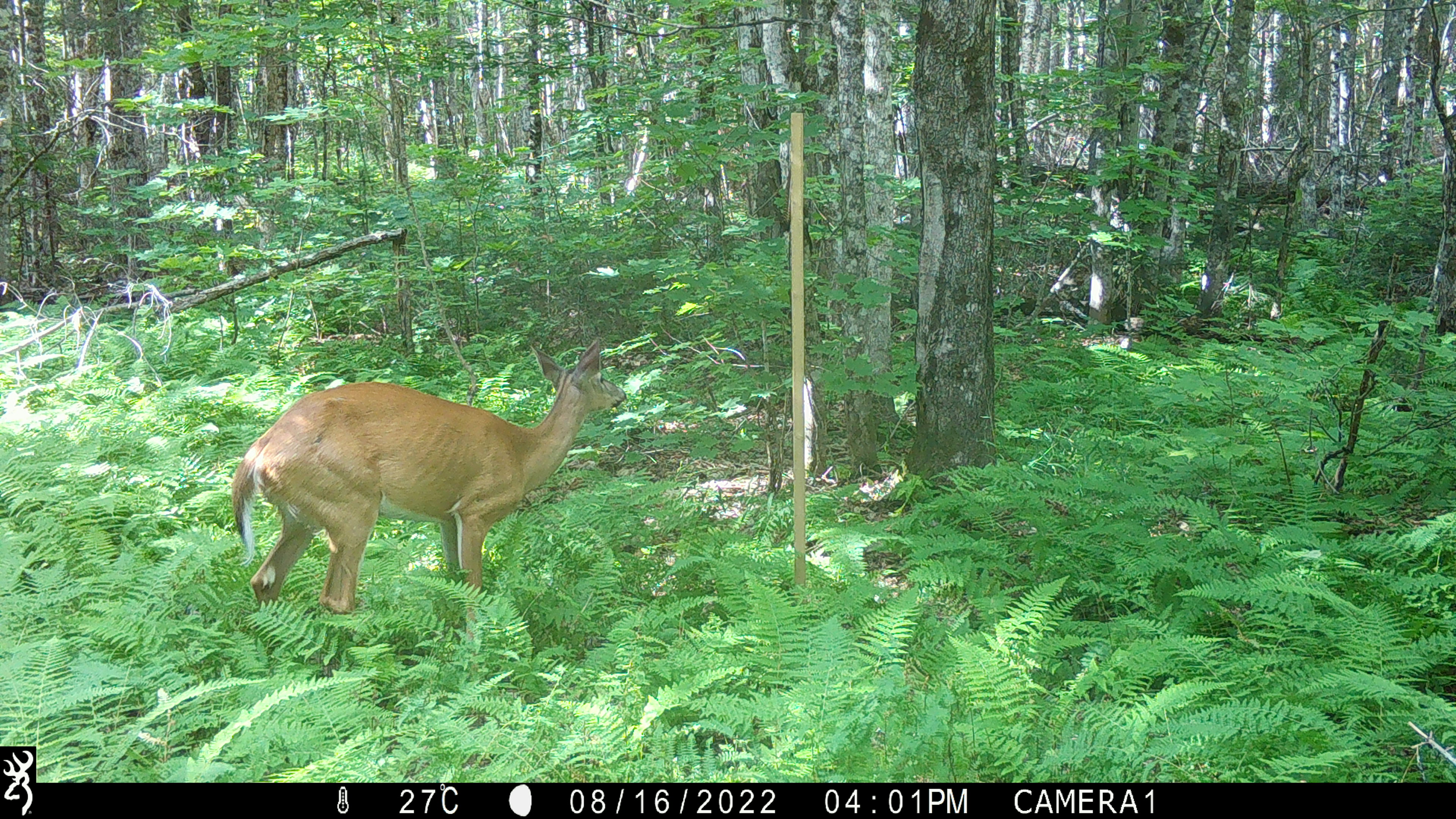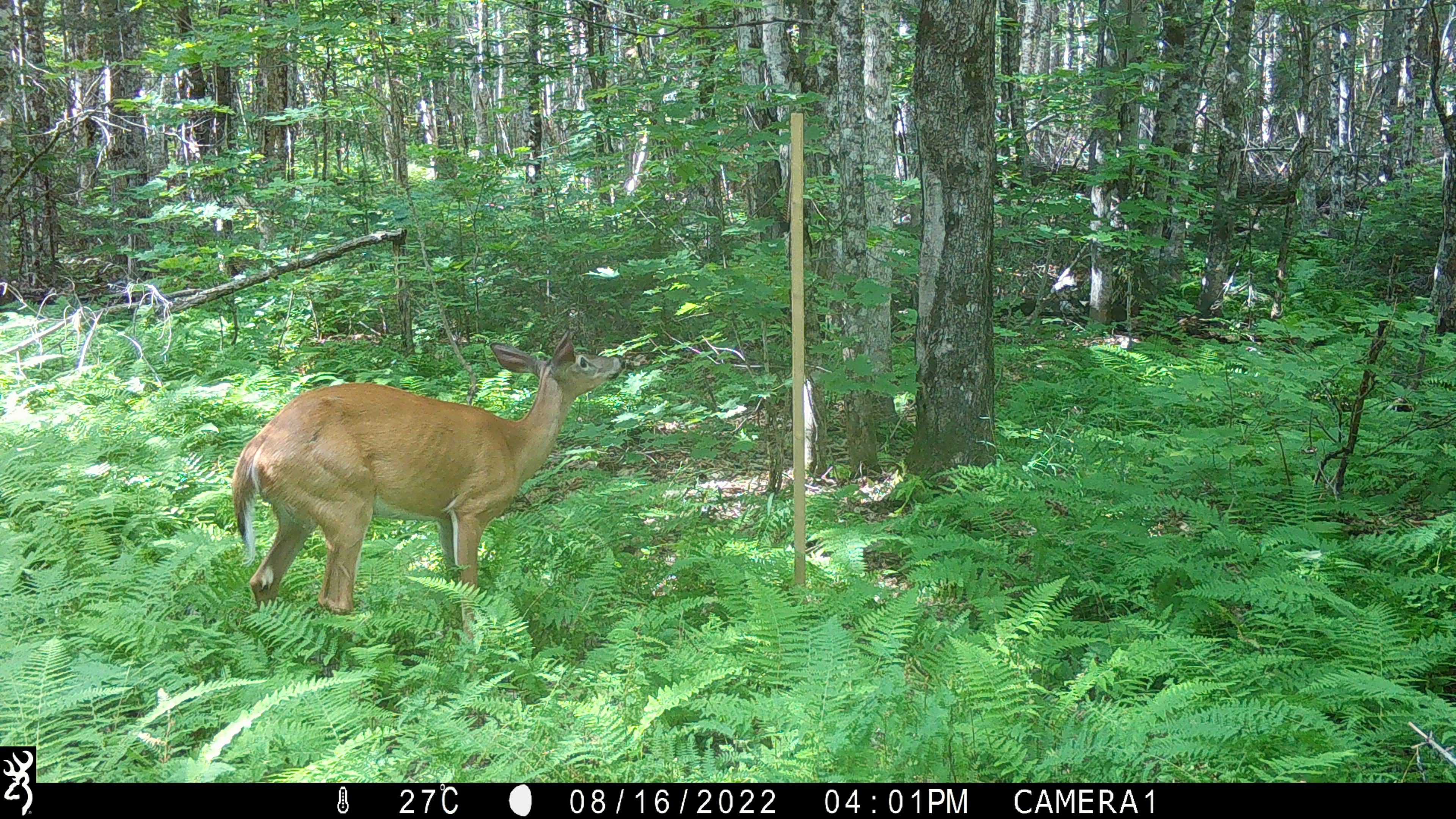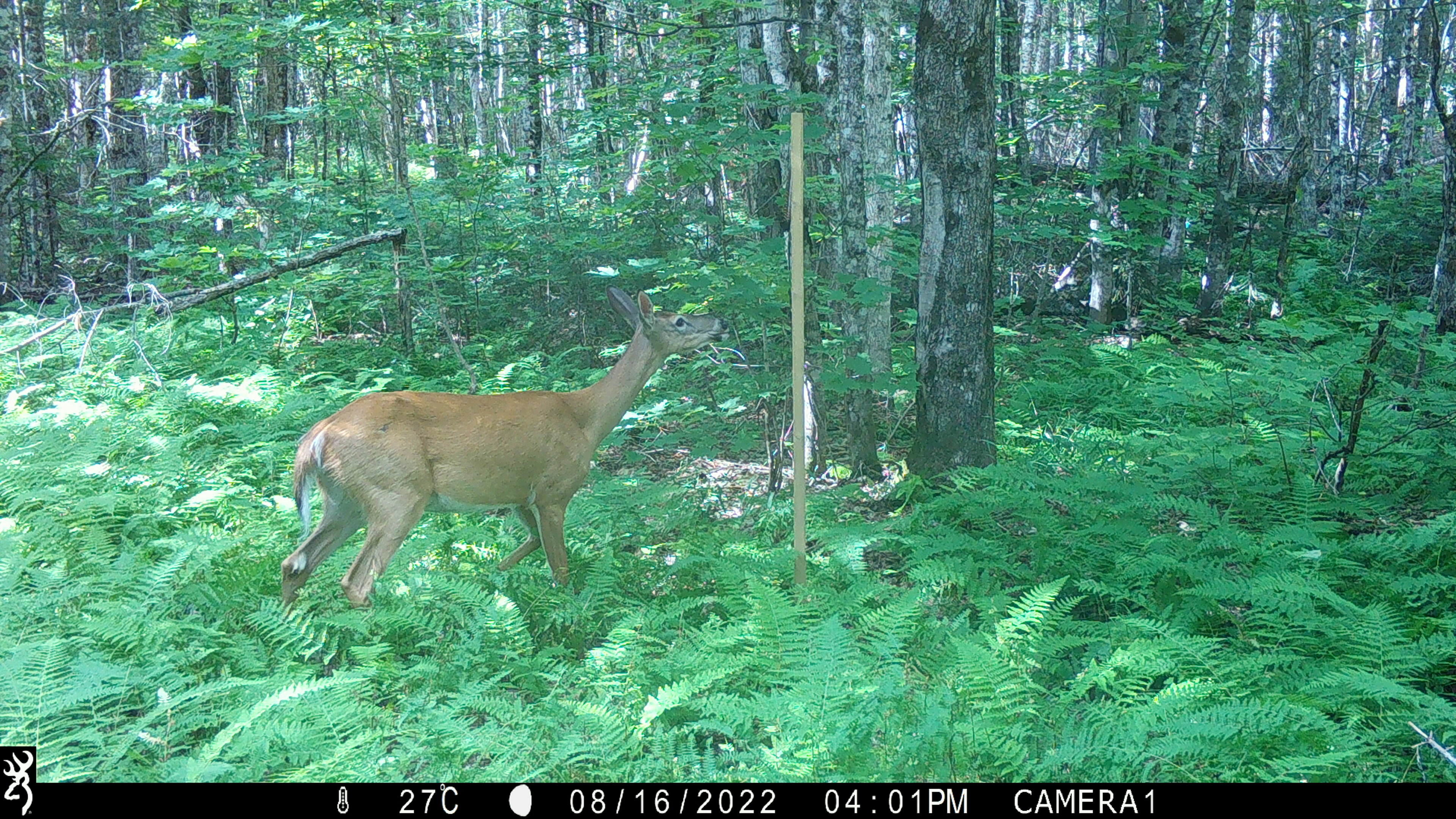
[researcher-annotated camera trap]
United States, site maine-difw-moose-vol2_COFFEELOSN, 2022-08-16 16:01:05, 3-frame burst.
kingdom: Animalia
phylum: Chordata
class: Mammalia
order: Artiodactyla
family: Cervidae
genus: Odocoileus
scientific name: Odocoileus virginianus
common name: white-tailed deer